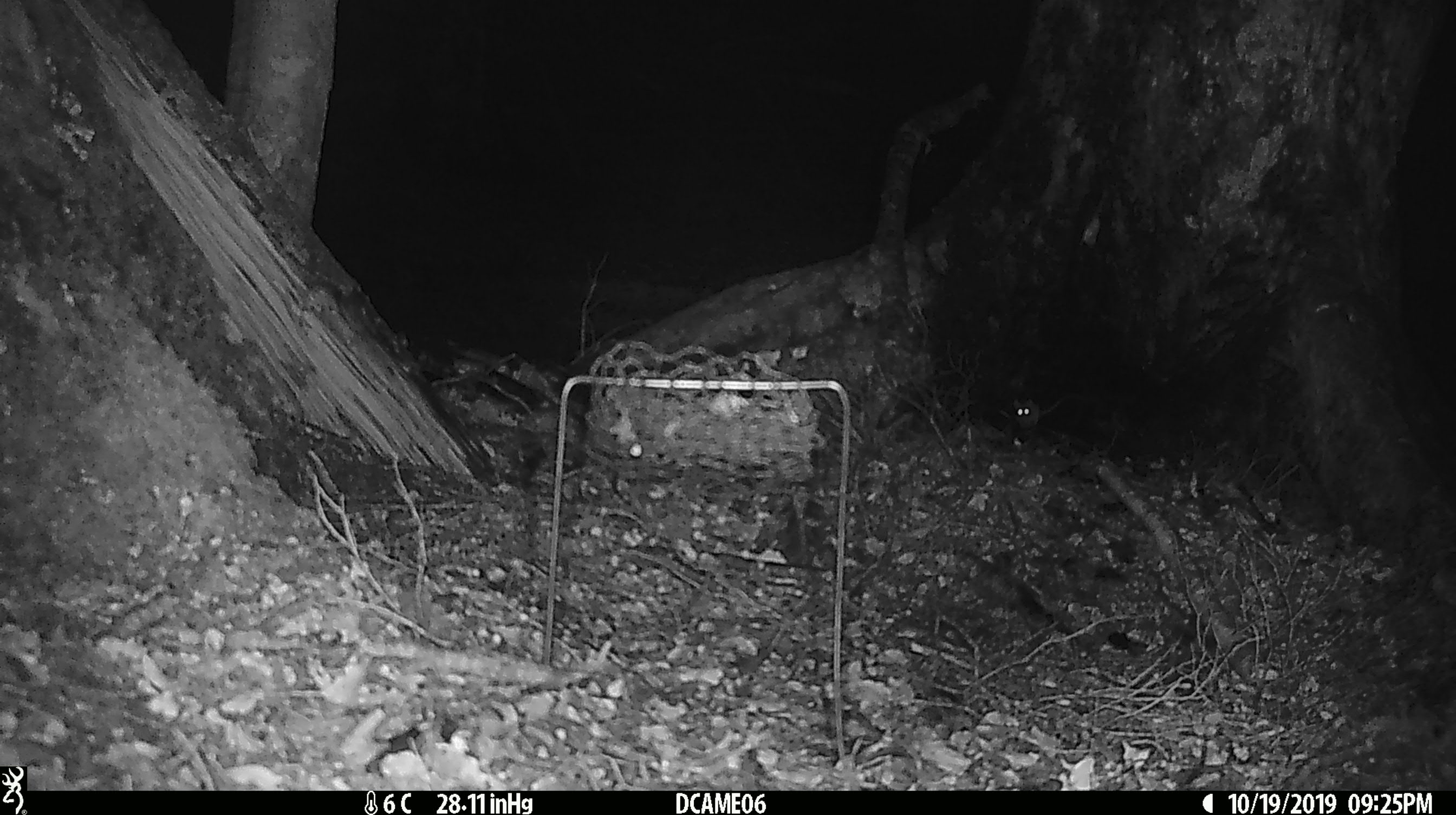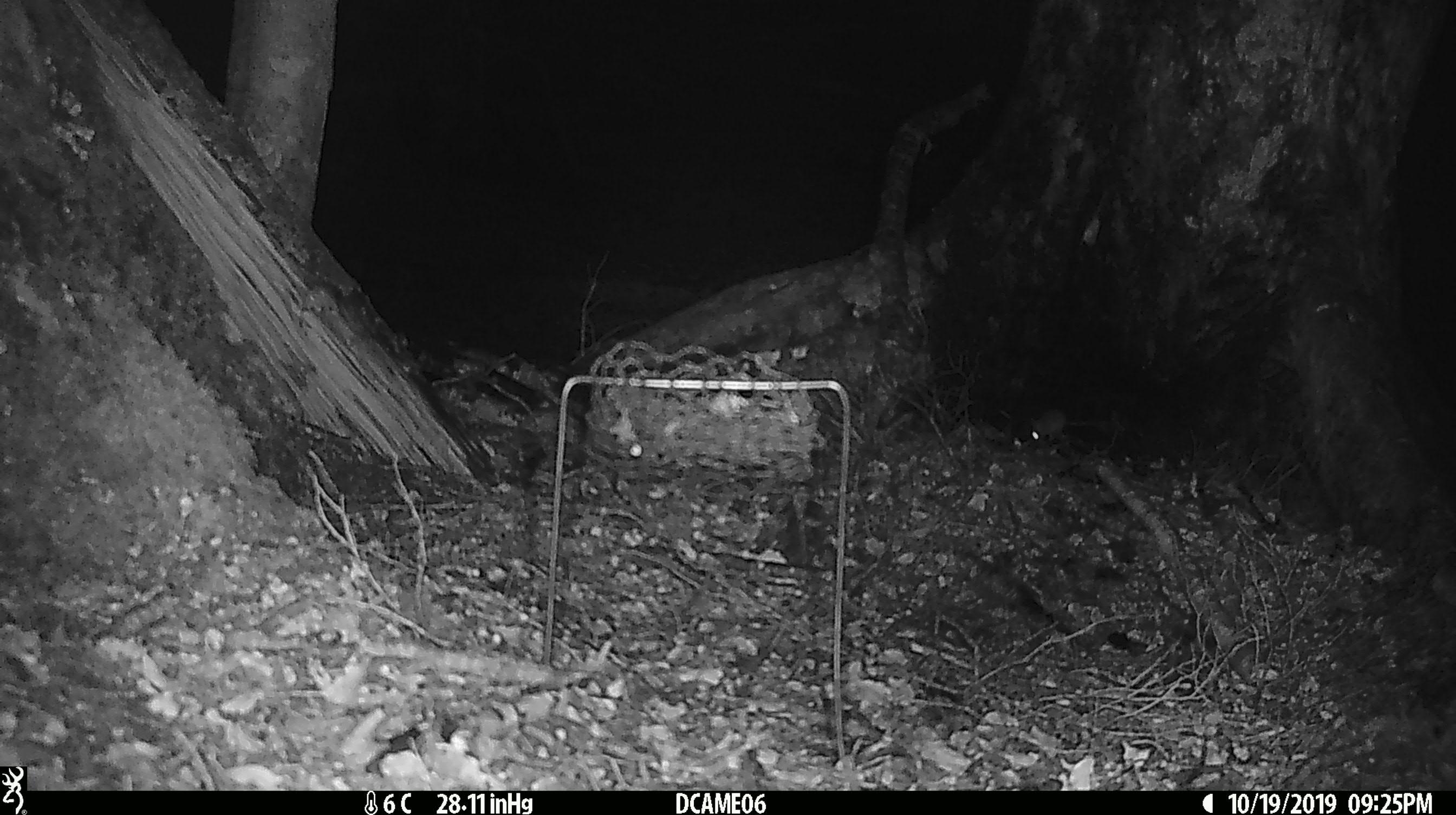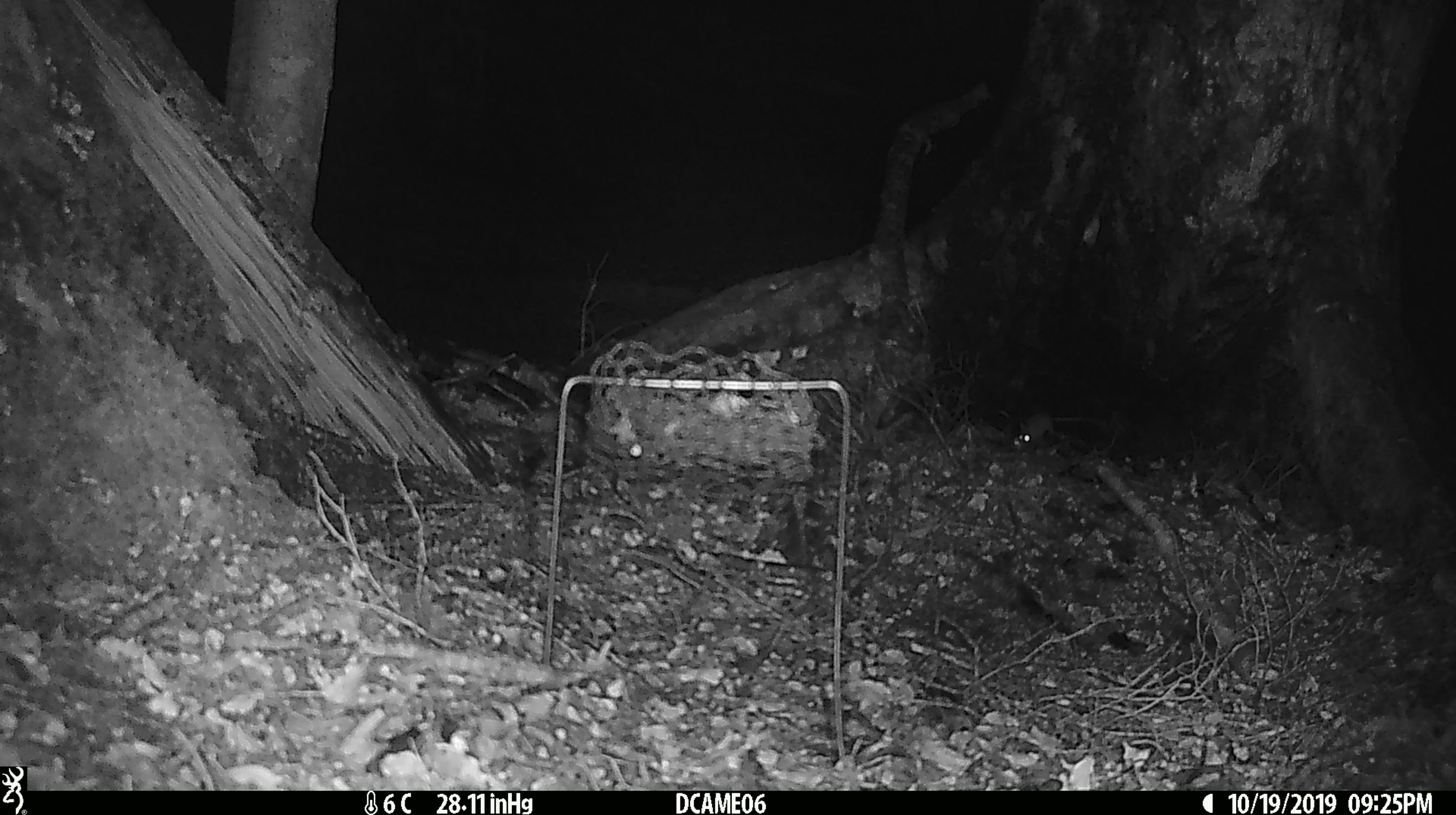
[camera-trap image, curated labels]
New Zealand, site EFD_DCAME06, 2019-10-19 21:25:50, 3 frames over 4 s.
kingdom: Animalia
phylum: Chordata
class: Mammalia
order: Rodentia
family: Muridae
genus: Mus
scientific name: Mus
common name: mouse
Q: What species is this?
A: Mouse (Mus).